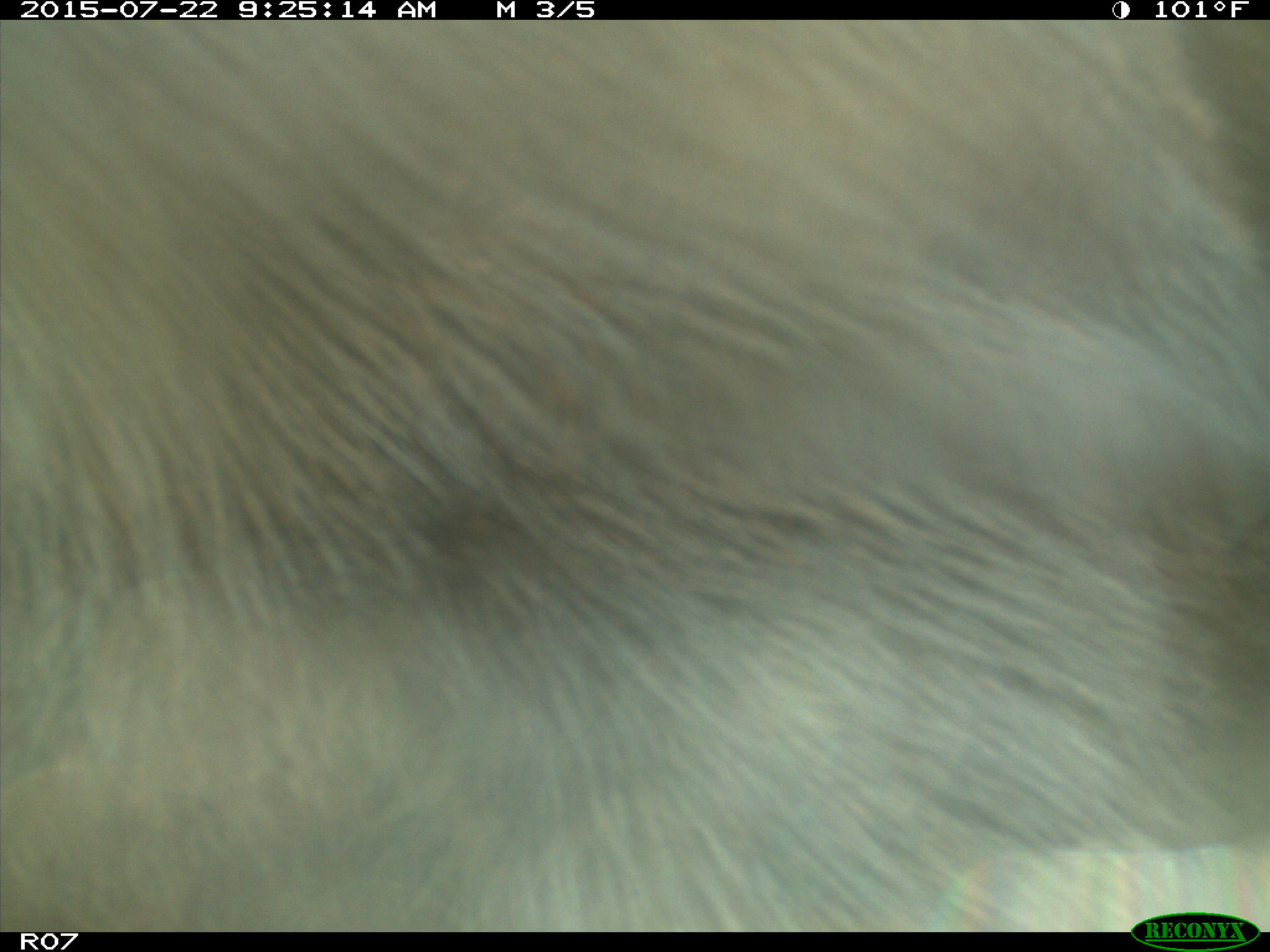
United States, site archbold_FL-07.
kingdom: Animalia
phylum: Chordata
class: Mammalia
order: Artiodactyla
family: Bovidae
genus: Bos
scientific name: Bos taurus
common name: domestic cow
Bos taurus (domestic cow).